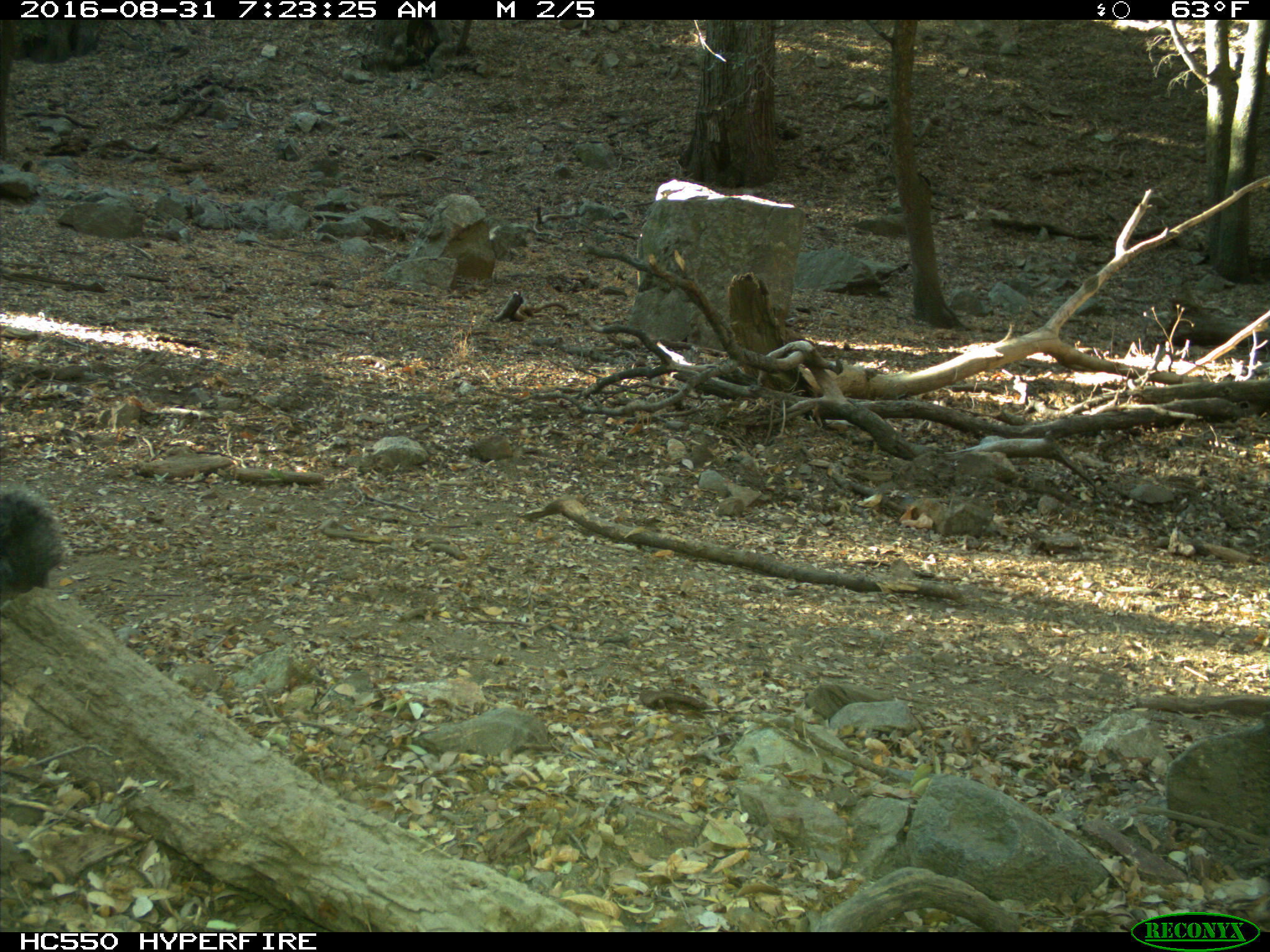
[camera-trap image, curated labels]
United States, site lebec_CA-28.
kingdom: Animalia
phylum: Chordata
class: Mammalia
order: Rodentia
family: Sciuridae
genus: Sciurus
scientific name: Sciurus carolinensis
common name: eastern gray squirrel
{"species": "Sciurus carolinensis (eastern gray squirrel)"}